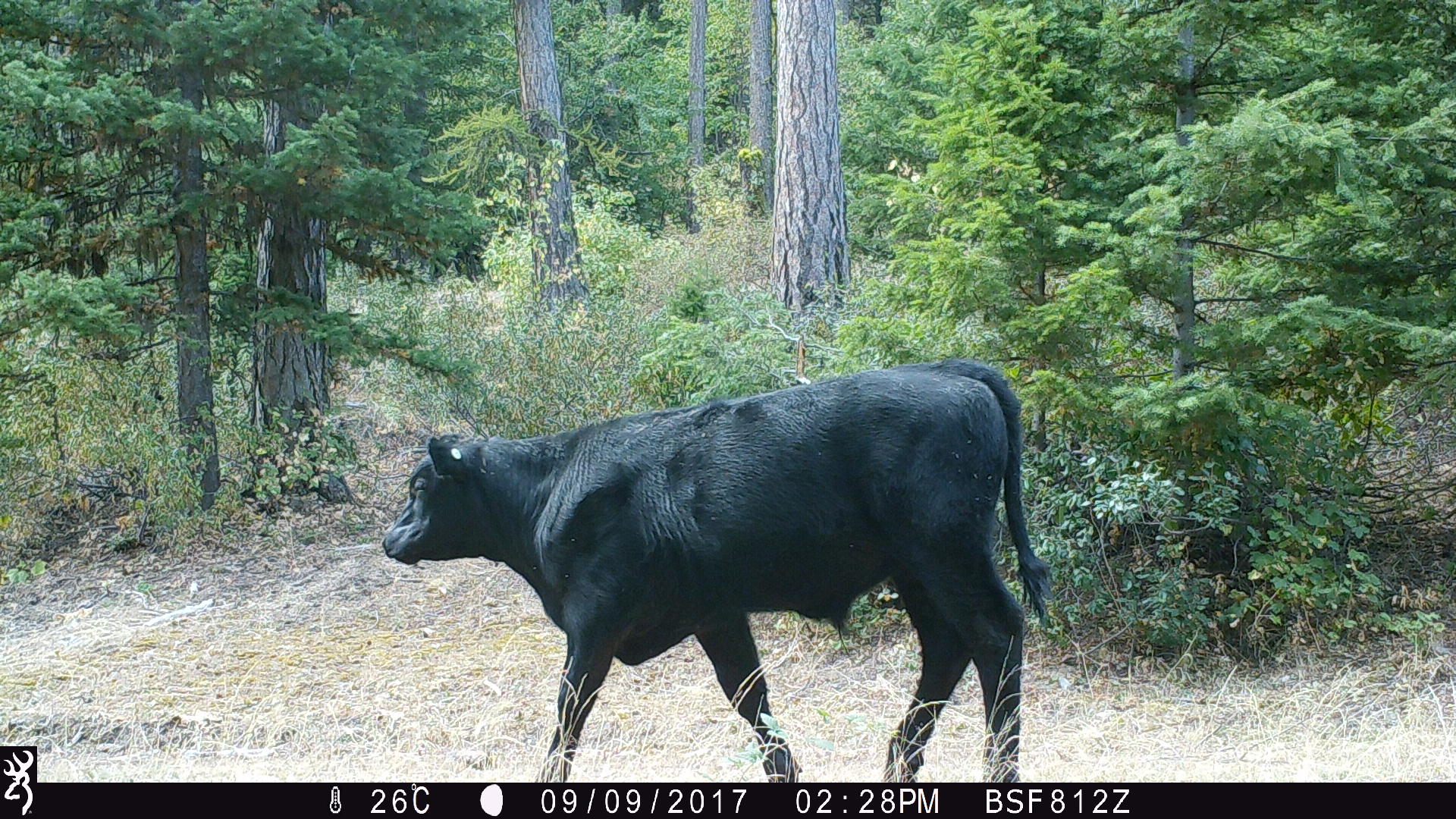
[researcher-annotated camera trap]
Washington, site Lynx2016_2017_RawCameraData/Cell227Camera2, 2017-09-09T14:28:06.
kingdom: Animalia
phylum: Chordata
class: Mammalia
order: Artiodactyla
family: Bovidae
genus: Bos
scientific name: Bos taurus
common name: domestic cattle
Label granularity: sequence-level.